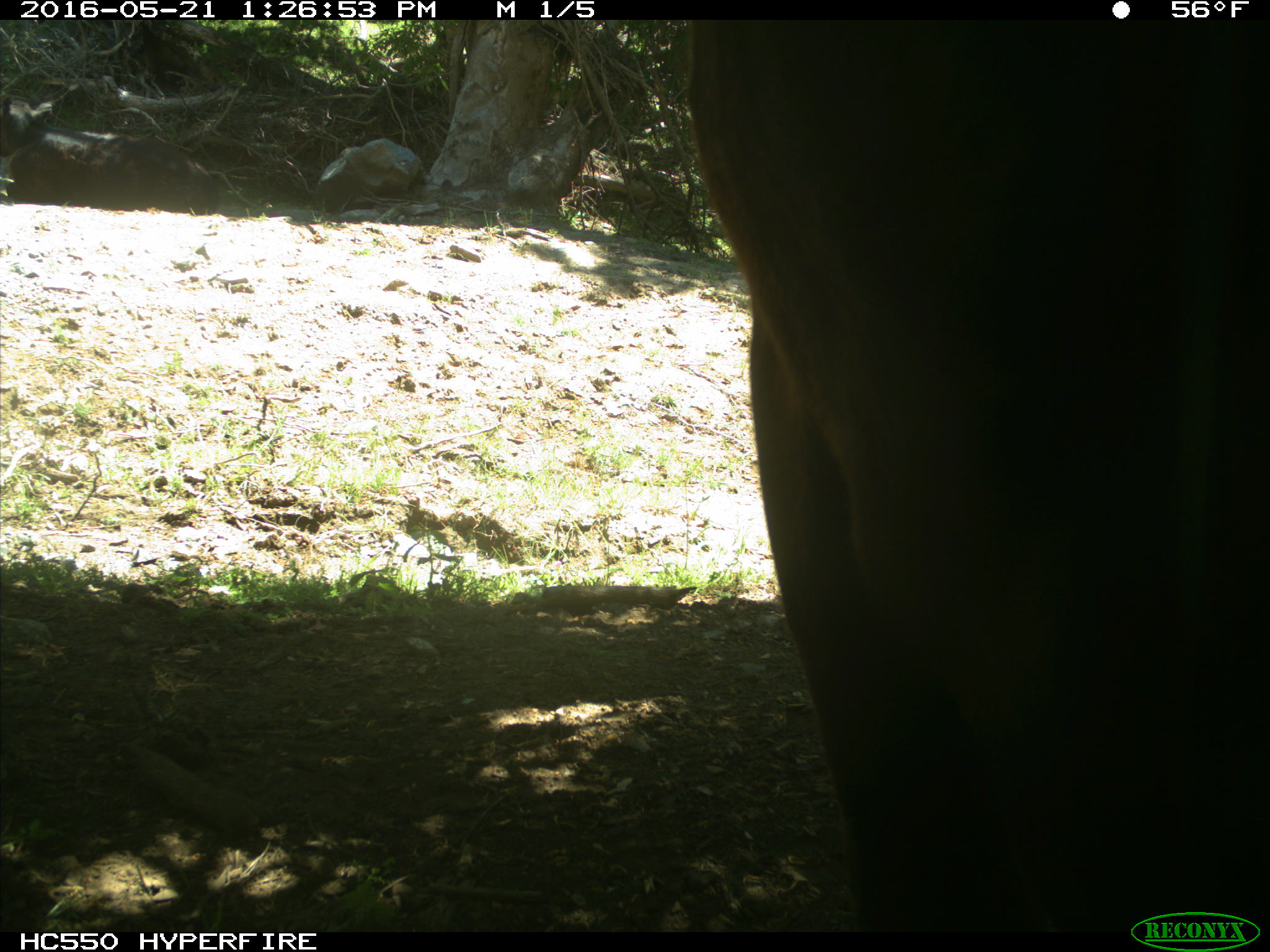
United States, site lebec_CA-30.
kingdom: Animalia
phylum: Chordata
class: Mammalia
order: Artiodactyla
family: Bovidae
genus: Bos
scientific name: Bos taurus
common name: domestic cow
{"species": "Bos taurus (domestic cow)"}